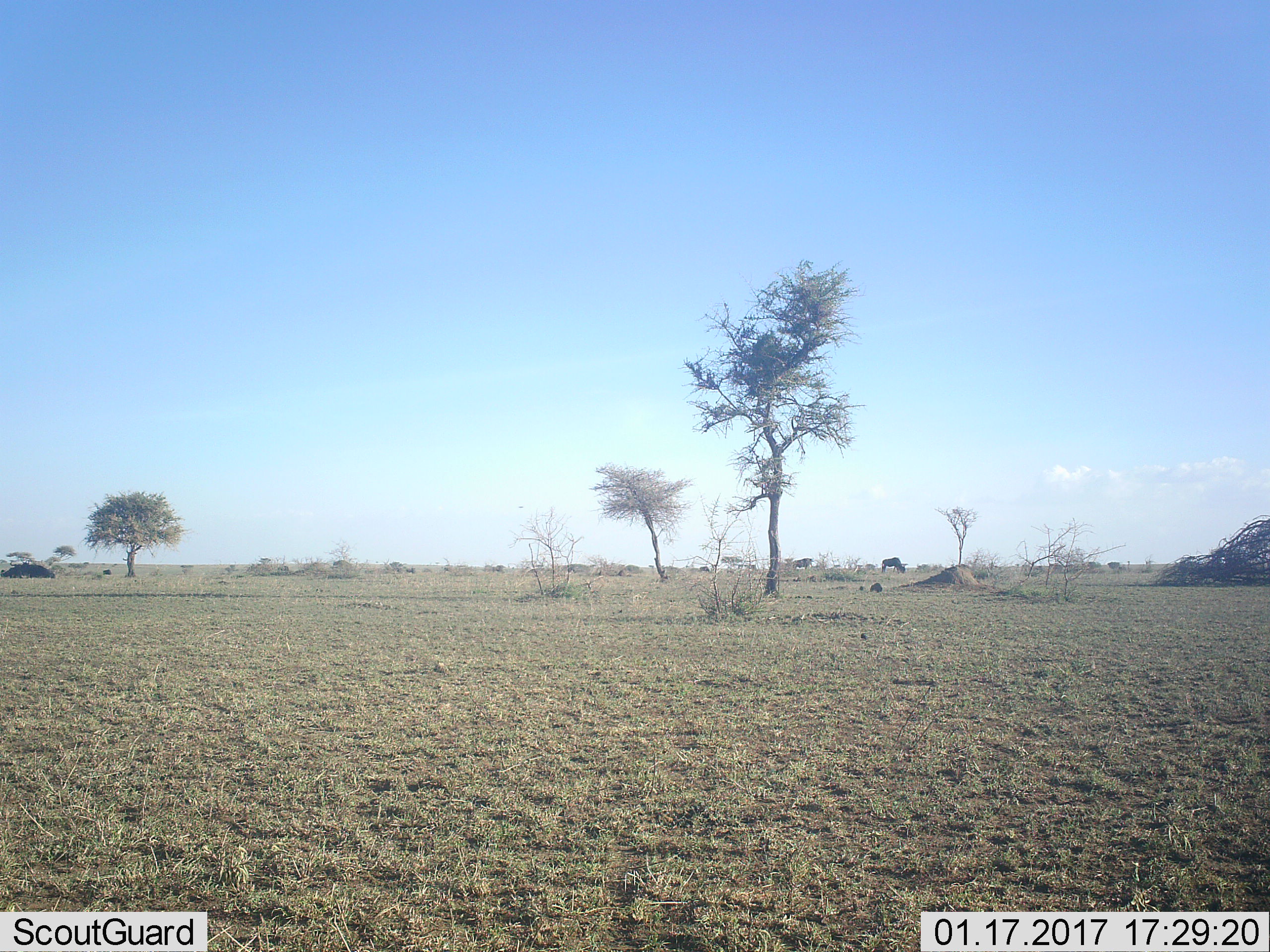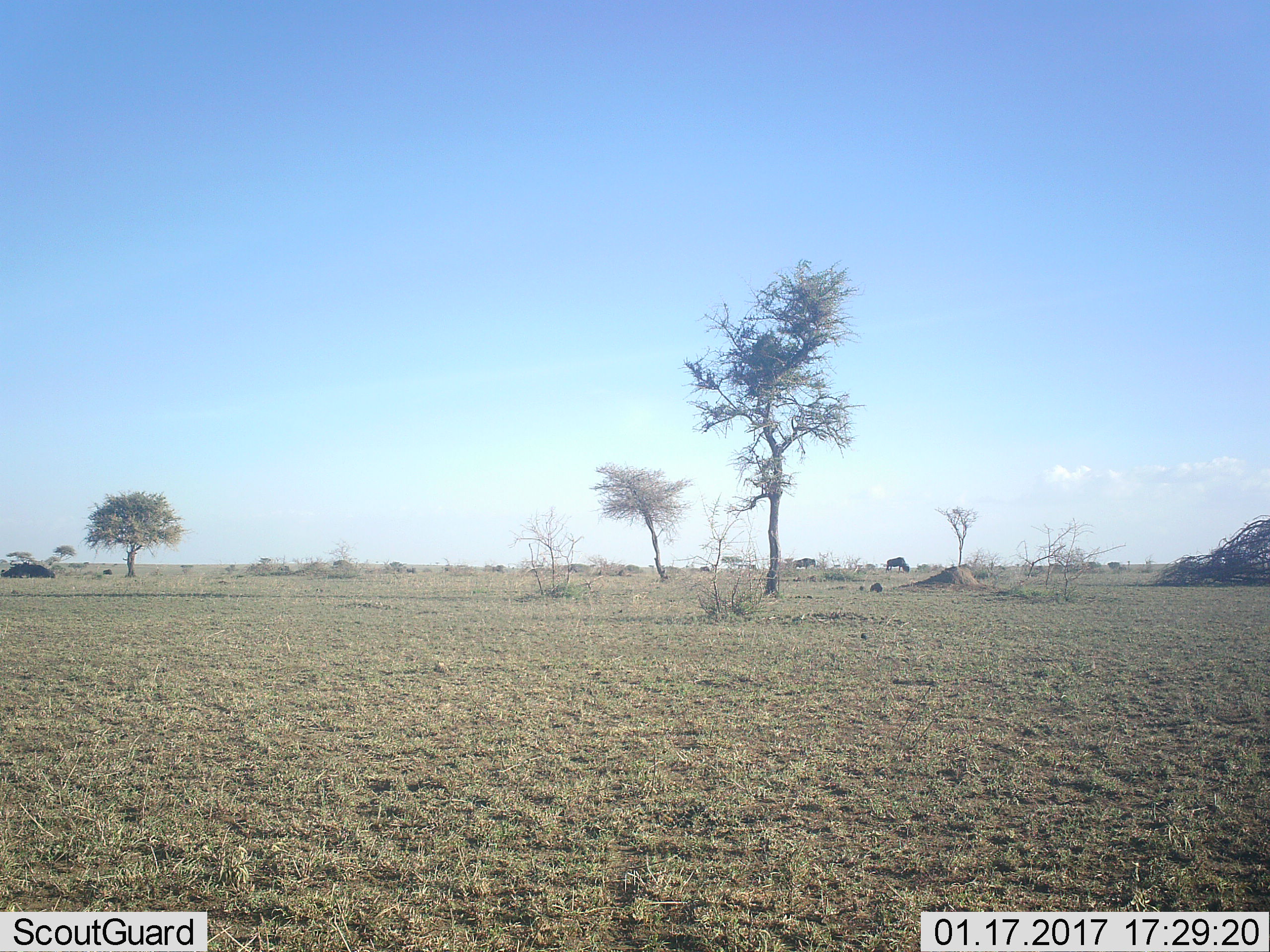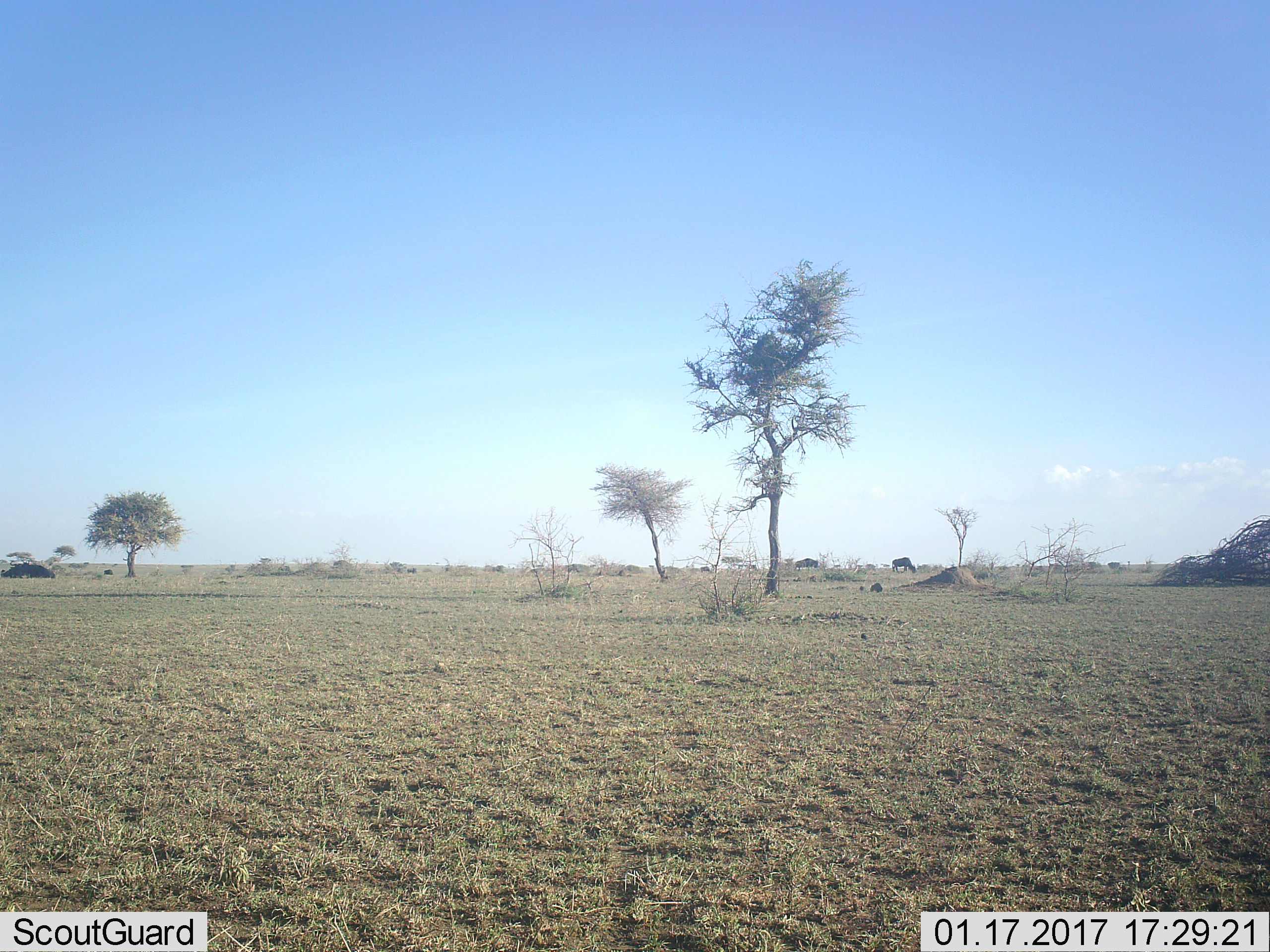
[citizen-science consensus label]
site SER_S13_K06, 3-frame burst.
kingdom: Animalia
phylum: Chordata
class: Mammalia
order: Artiodactyla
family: Bovidae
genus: Connochaetes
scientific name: Connochaetes taurinus taurinus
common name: blue wildebeest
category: wildebeestblue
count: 4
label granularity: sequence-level